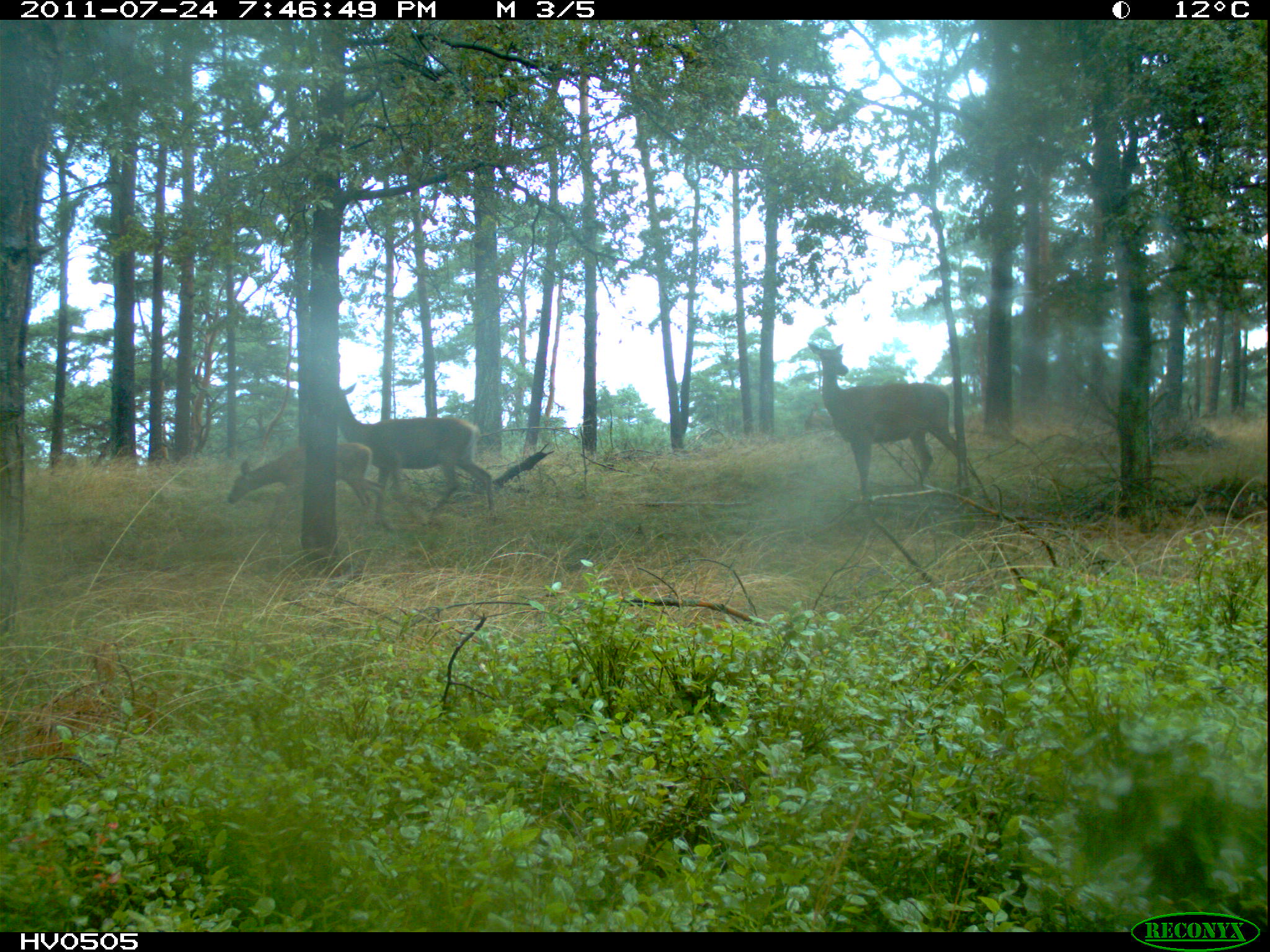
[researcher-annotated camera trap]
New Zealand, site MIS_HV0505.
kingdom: Animalia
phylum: Chordata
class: Mammalia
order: Artiodactyla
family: Cervidae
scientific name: Cervidae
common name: deer